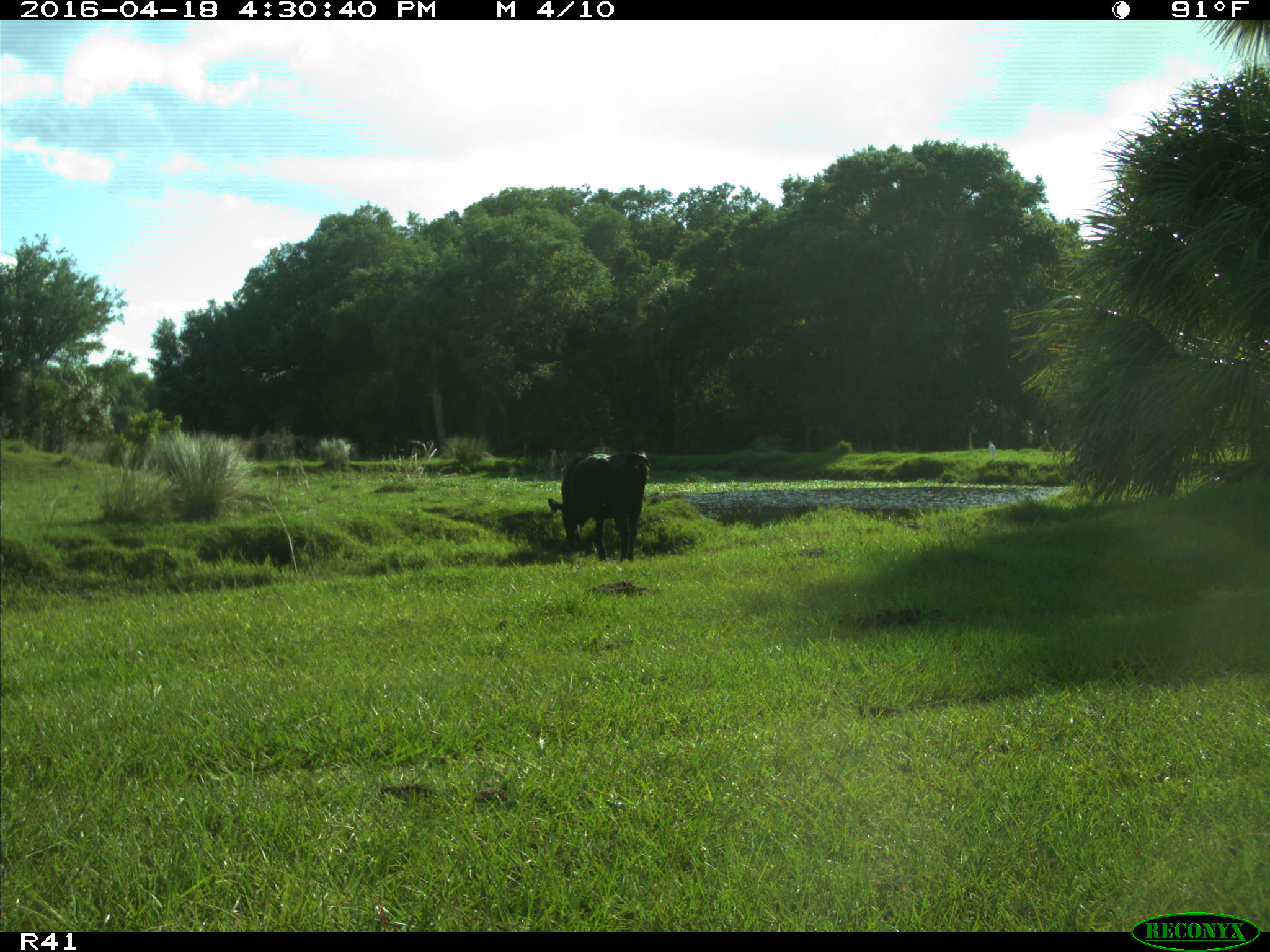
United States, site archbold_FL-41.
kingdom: Animalia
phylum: Chordata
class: Mammalia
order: Artiodactyla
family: Bovidae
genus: Bos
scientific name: Bos taurus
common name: domestic cow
Bos taurus (domestic cow).